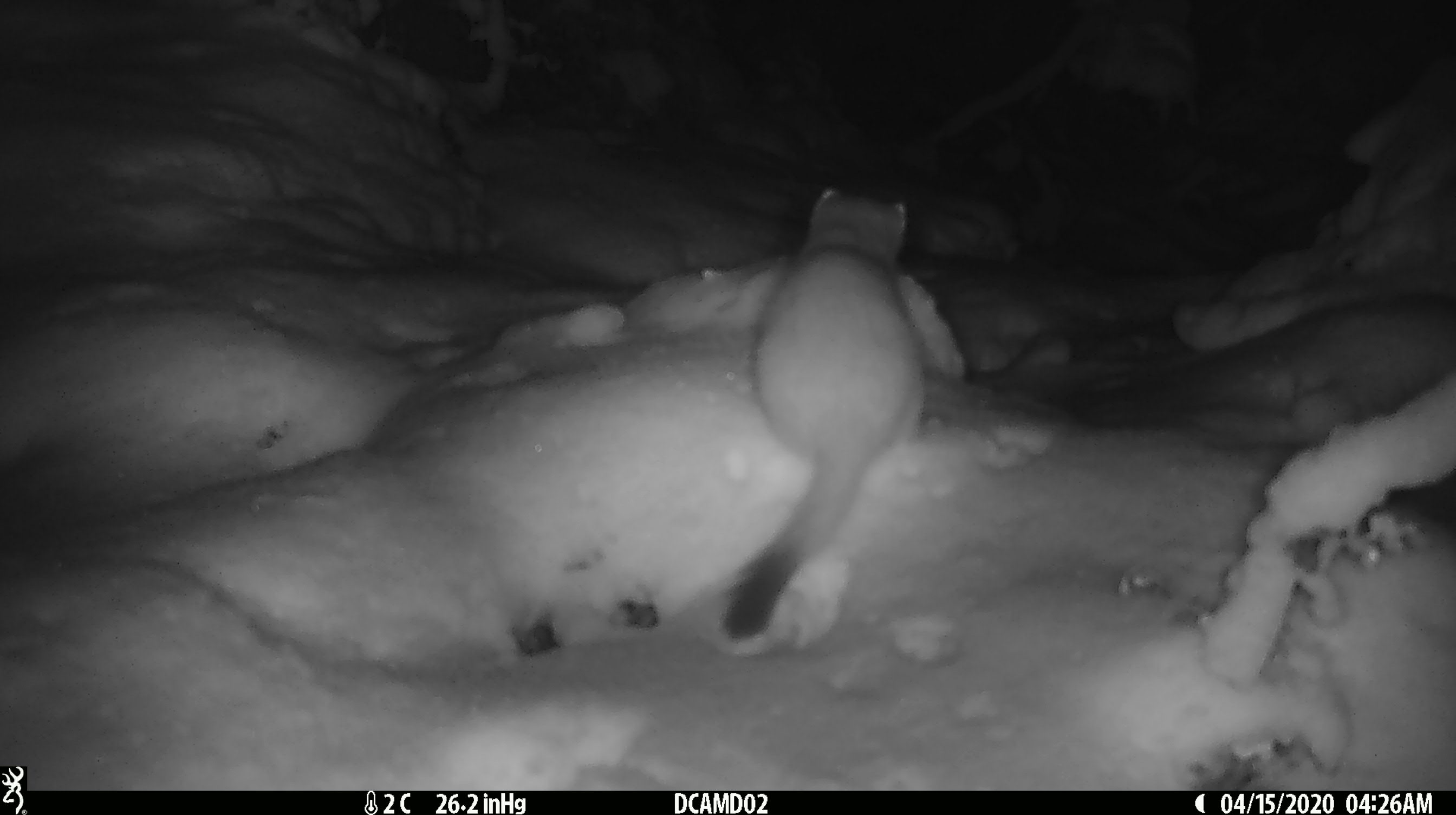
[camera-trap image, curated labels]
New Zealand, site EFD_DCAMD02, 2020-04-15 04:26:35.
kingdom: Animalia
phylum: Chordata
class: Mammalia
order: Carnivora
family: Mustelidae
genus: Mustela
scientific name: Mustela erminea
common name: stoat